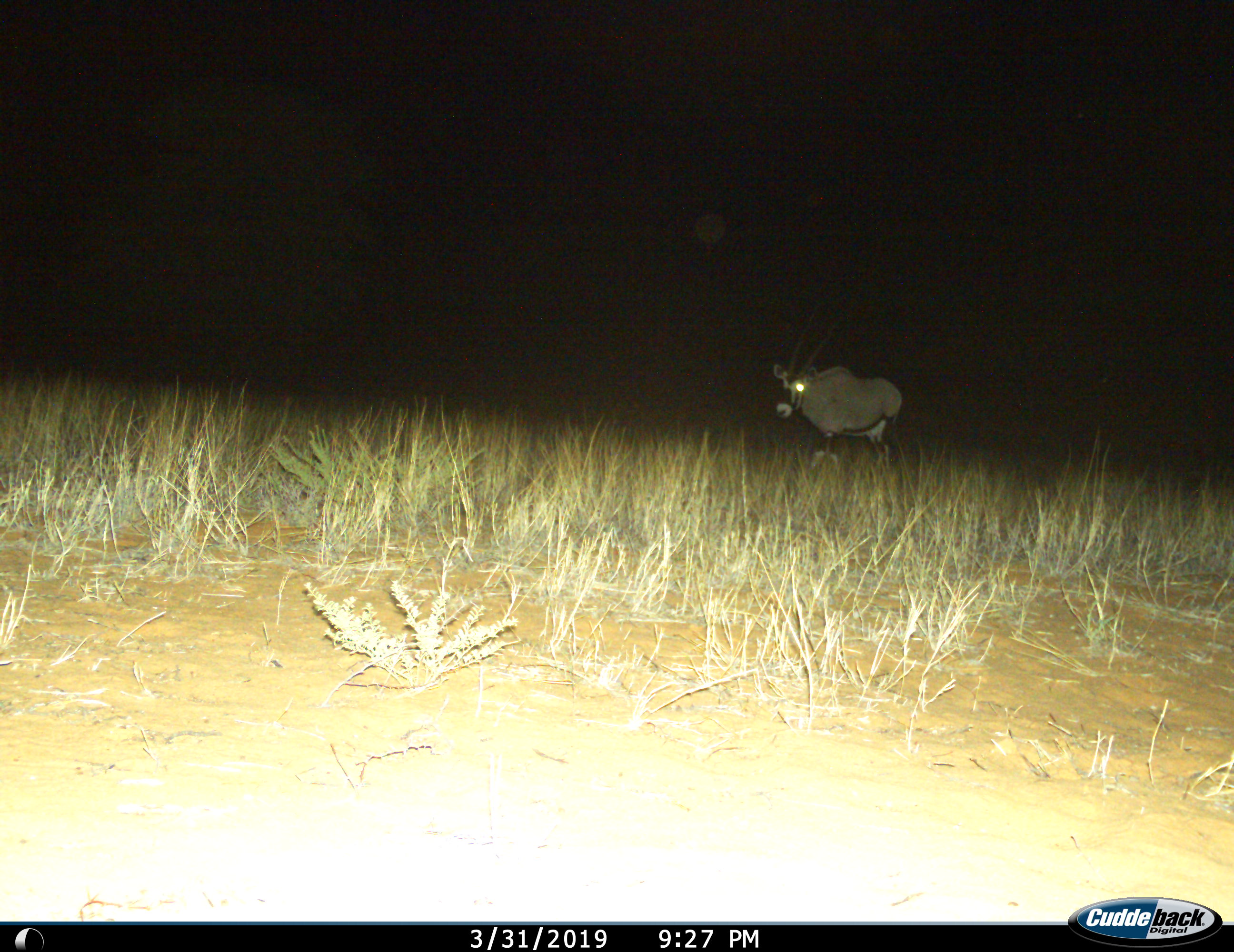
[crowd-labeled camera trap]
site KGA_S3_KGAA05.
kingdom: Animalia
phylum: Chordata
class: Mammalia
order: Artiodactyla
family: Bovidae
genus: Oryx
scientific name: Oryx gazella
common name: gemsbok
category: oryx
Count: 1.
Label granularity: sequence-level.